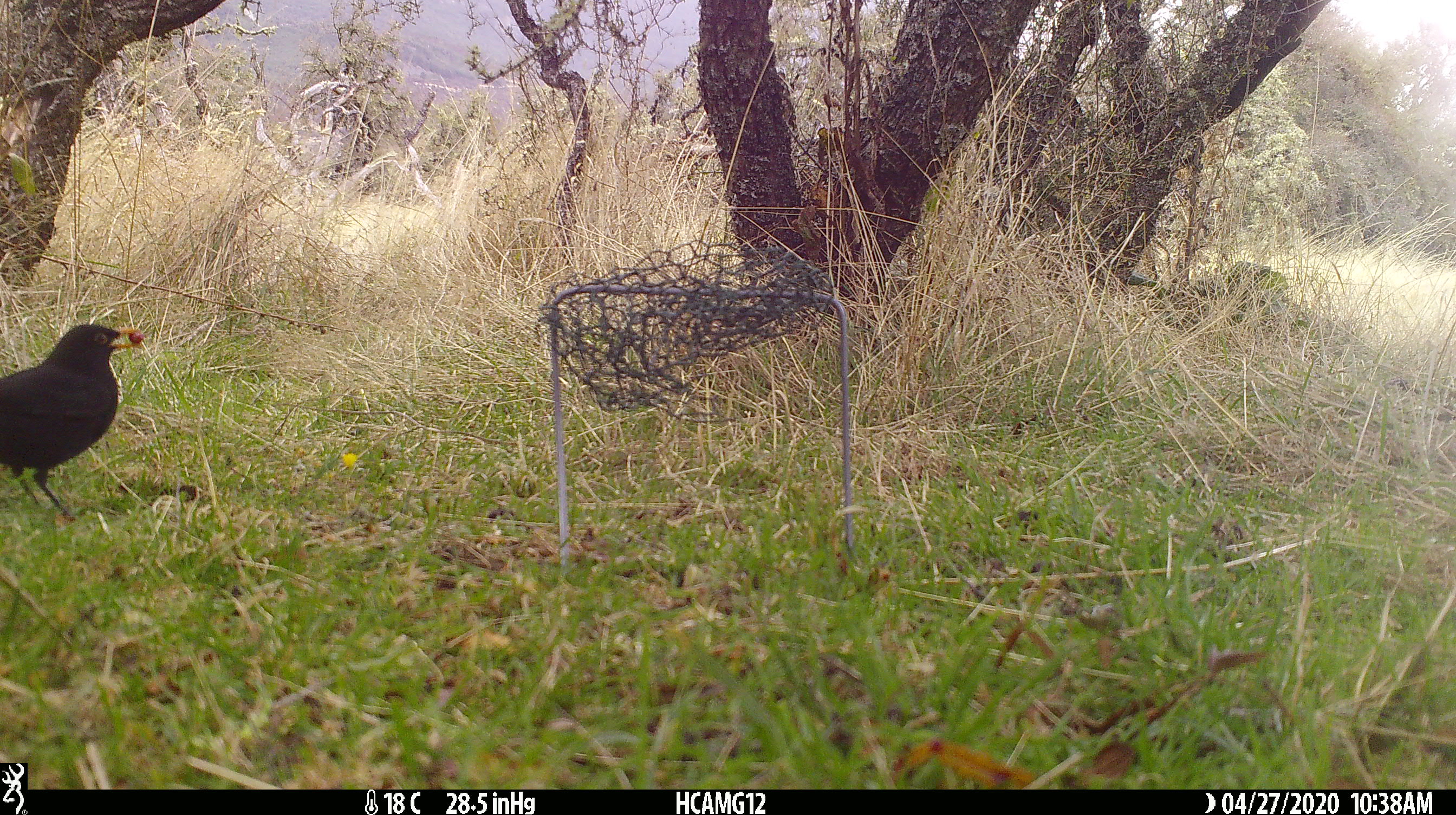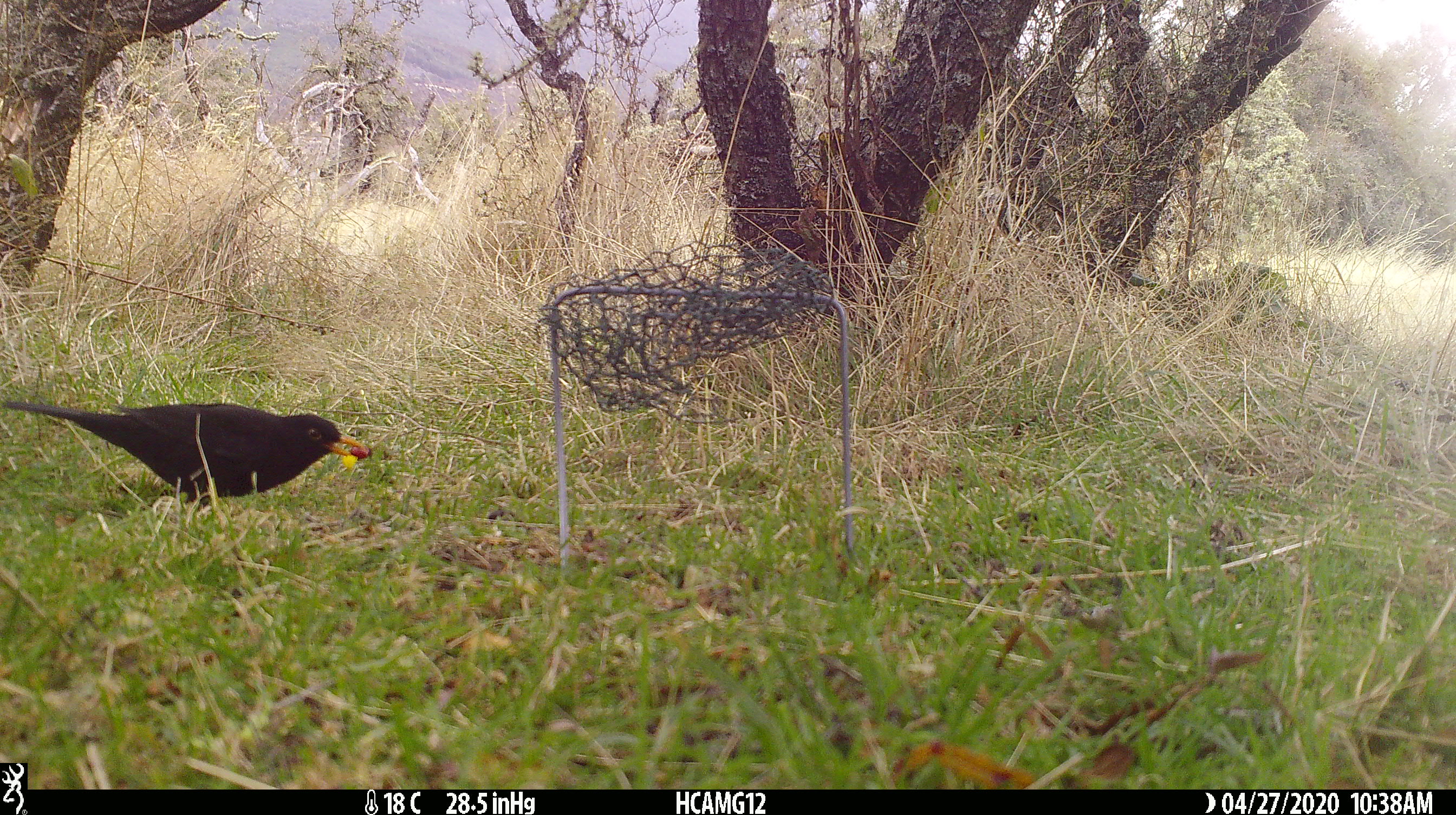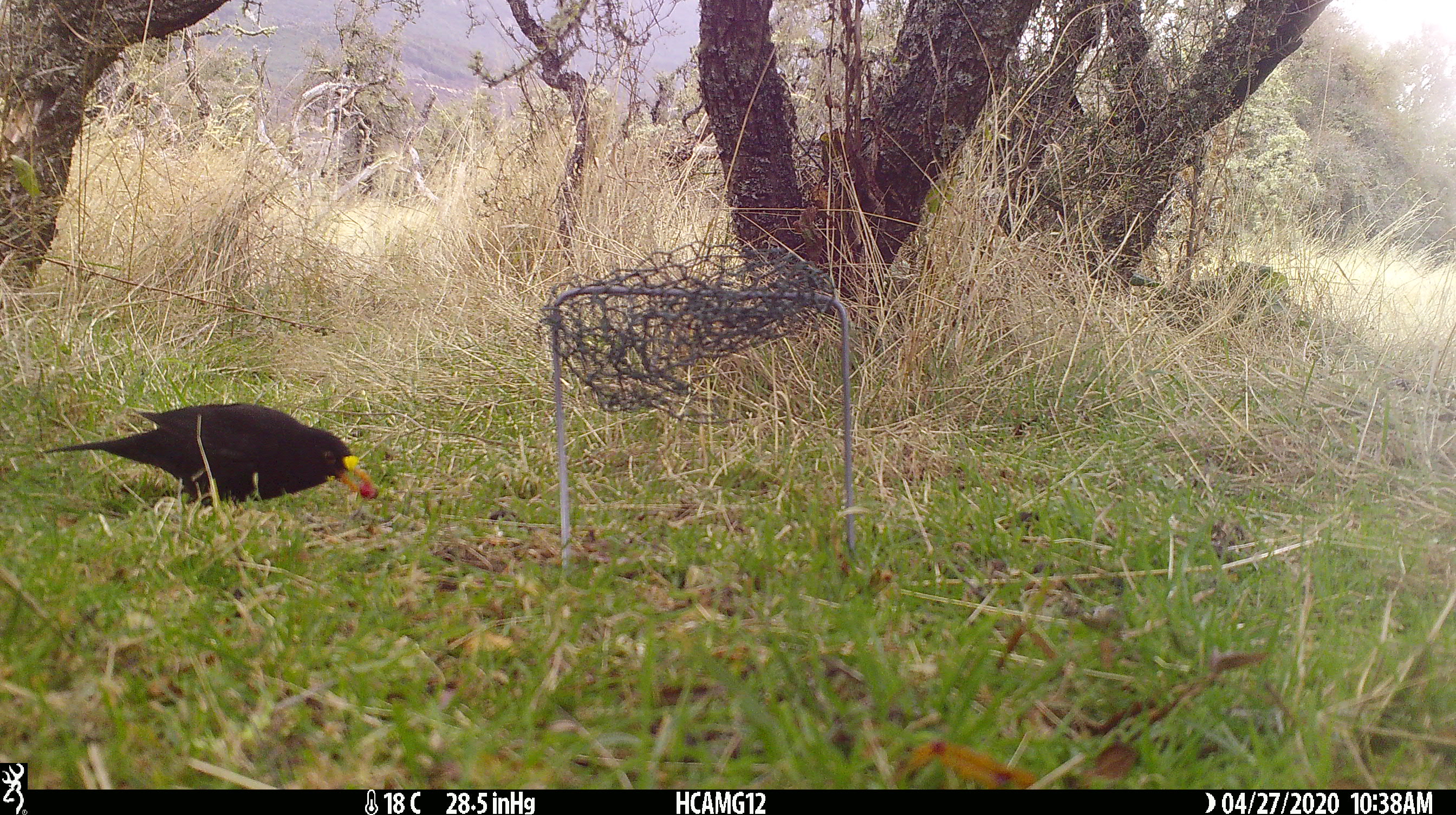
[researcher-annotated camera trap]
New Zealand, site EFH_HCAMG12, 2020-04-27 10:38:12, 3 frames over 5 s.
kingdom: Animalia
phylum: Chordata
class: Aves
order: Passeriformes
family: Turdidae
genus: Turdus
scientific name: Turdus merula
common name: eurasian blackbird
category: blackbird